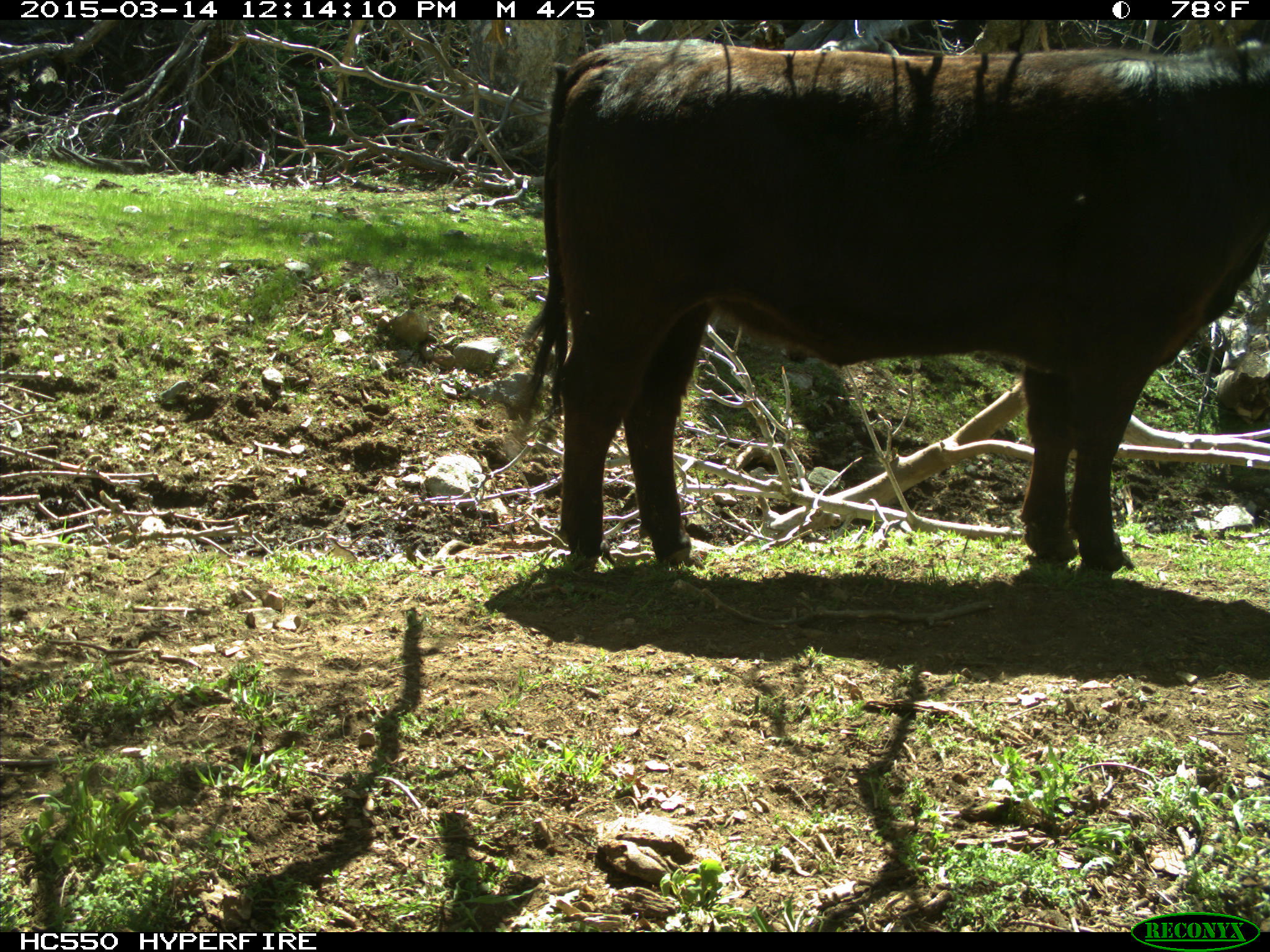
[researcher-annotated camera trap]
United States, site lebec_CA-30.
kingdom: Animalia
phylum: Chordata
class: Mammalia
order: Artiodactyla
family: Bovidae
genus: Bos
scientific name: Bos taurus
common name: domestic cow